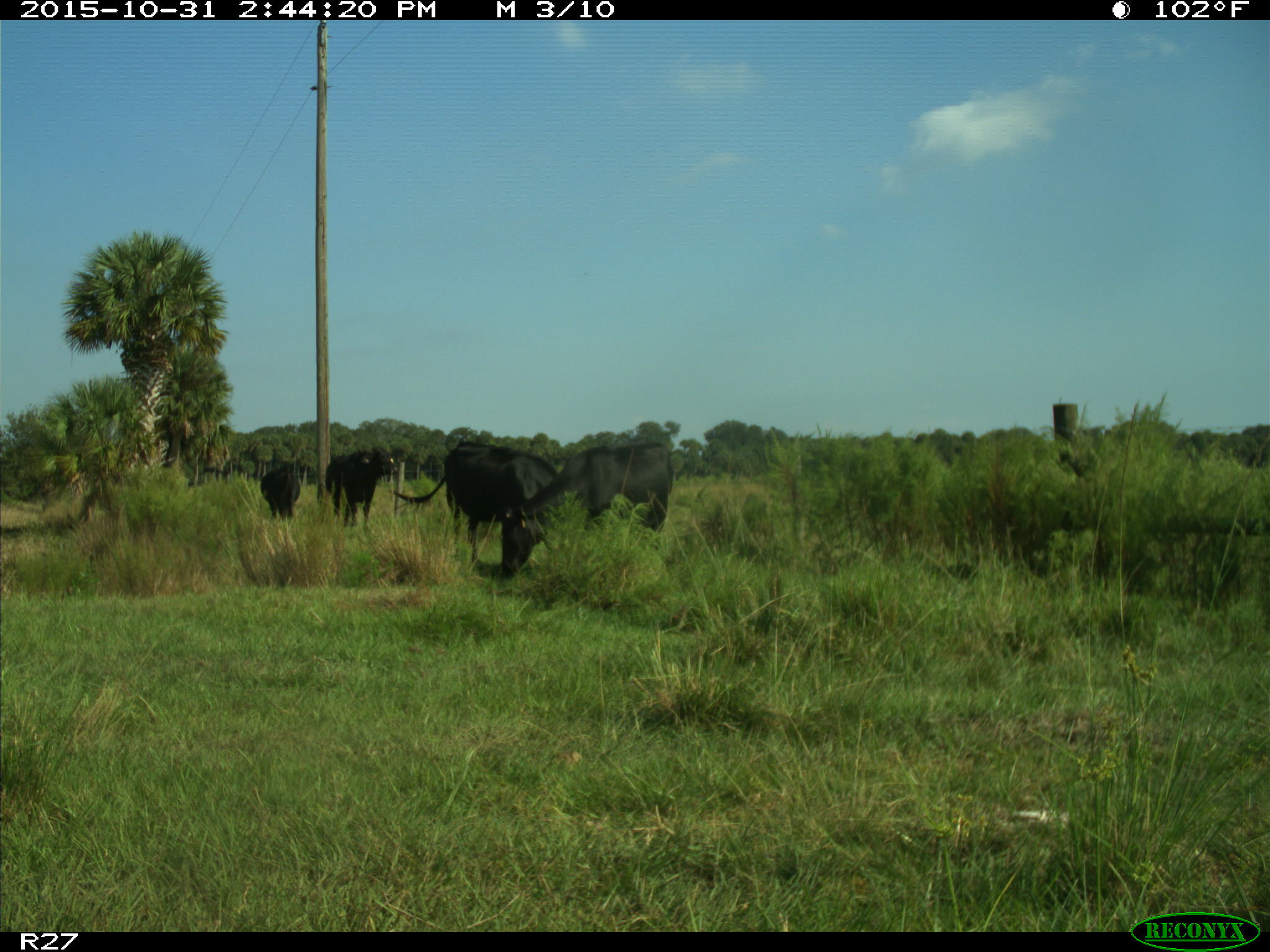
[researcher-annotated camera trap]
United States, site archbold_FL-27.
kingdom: Animalia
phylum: Chordata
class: Mammalia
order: Artiodactyla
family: Bovidae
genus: Bos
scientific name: Bos taurus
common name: domestic cow